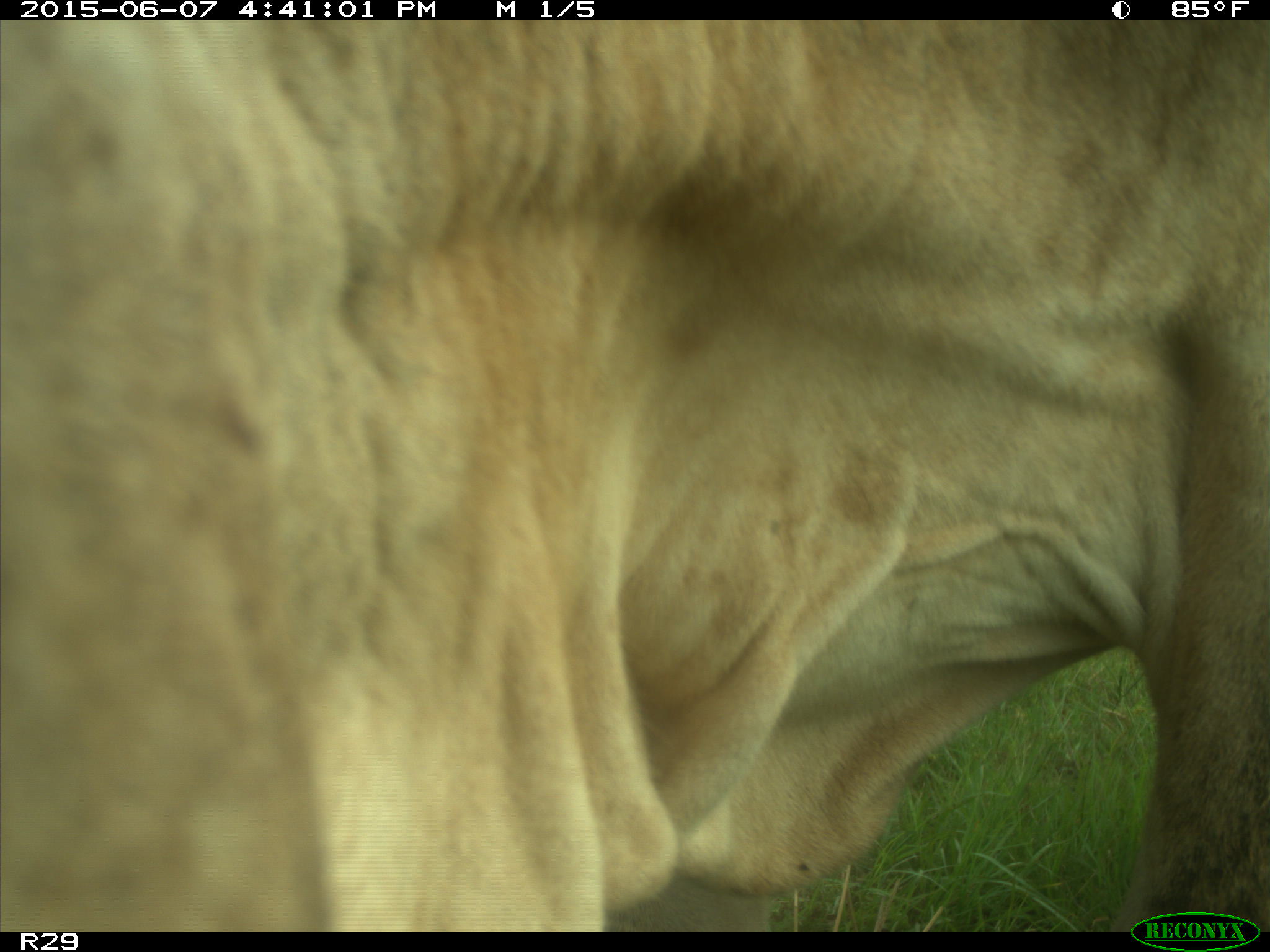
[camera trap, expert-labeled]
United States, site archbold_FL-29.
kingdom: Animalia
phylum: Chordata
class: Mammalia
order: Artiodactyla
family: Bovidae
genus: Bos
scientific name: Bos taurus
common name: domestic cow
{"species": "Bos taurus (domestic cow)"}